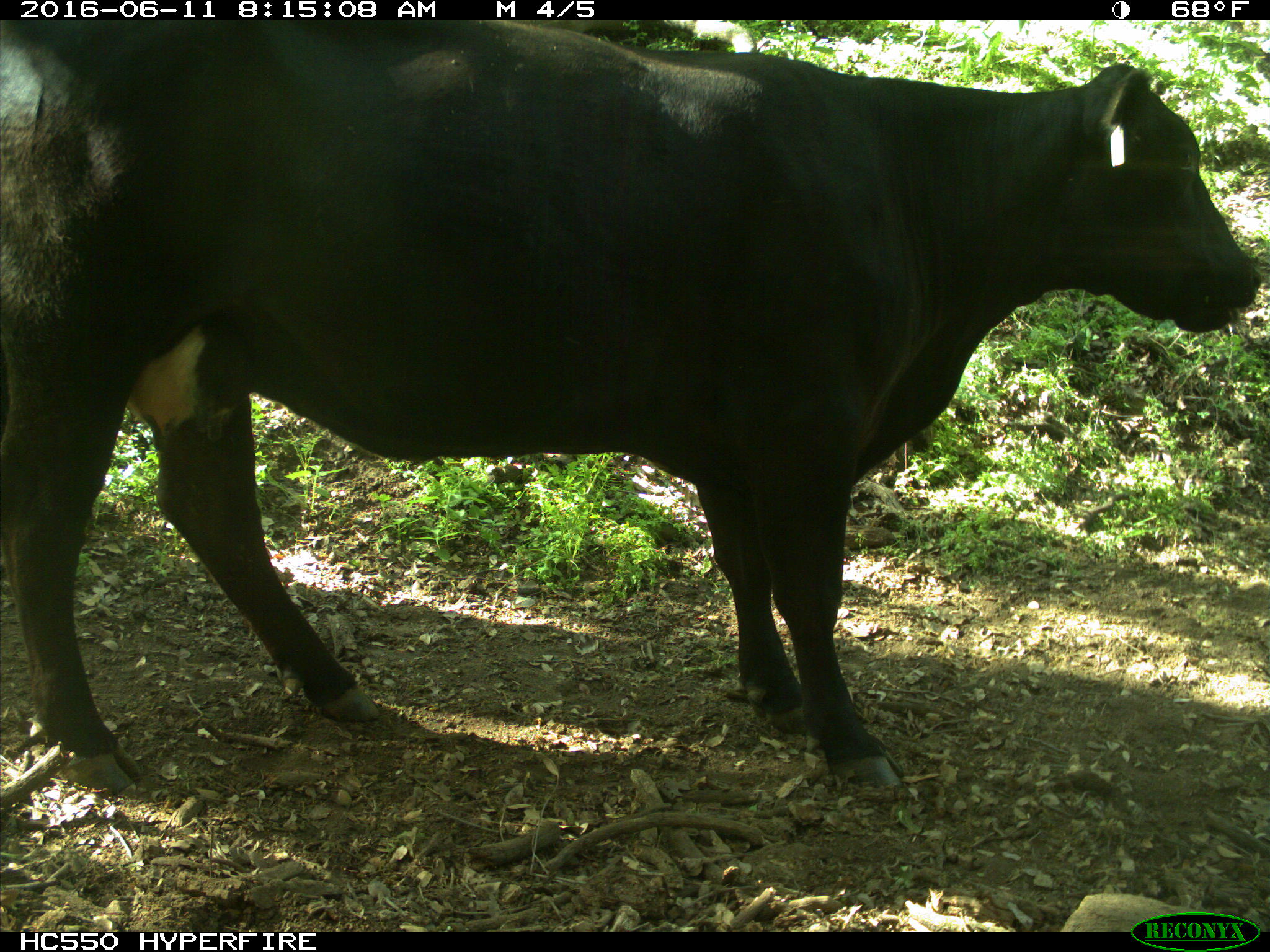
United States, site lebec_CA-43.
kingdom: Animalia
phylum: Chordata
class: Mammalia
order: Artiodactyla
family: Bovidae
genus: Bos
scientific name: Bos taurus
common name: domestic cow